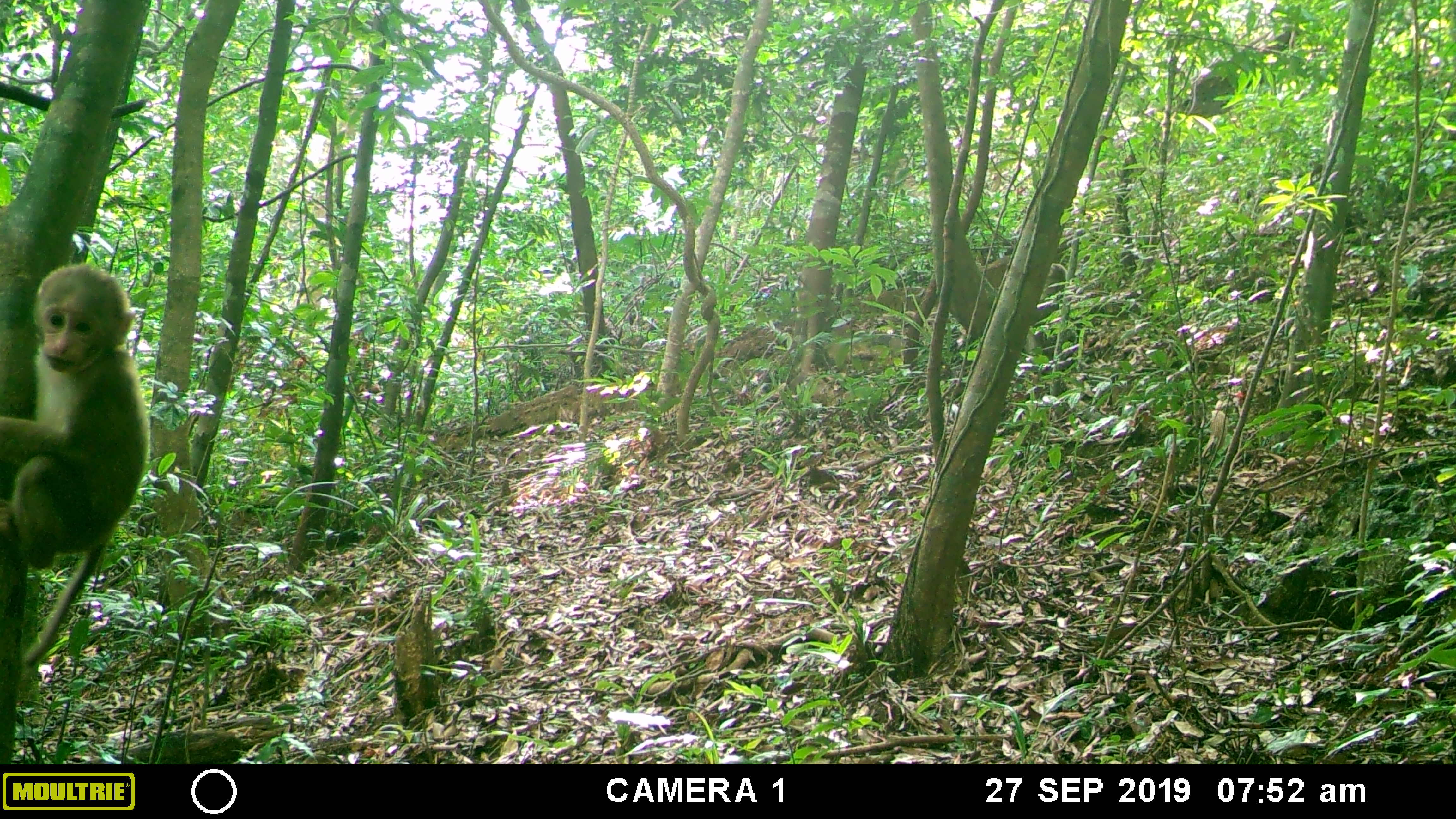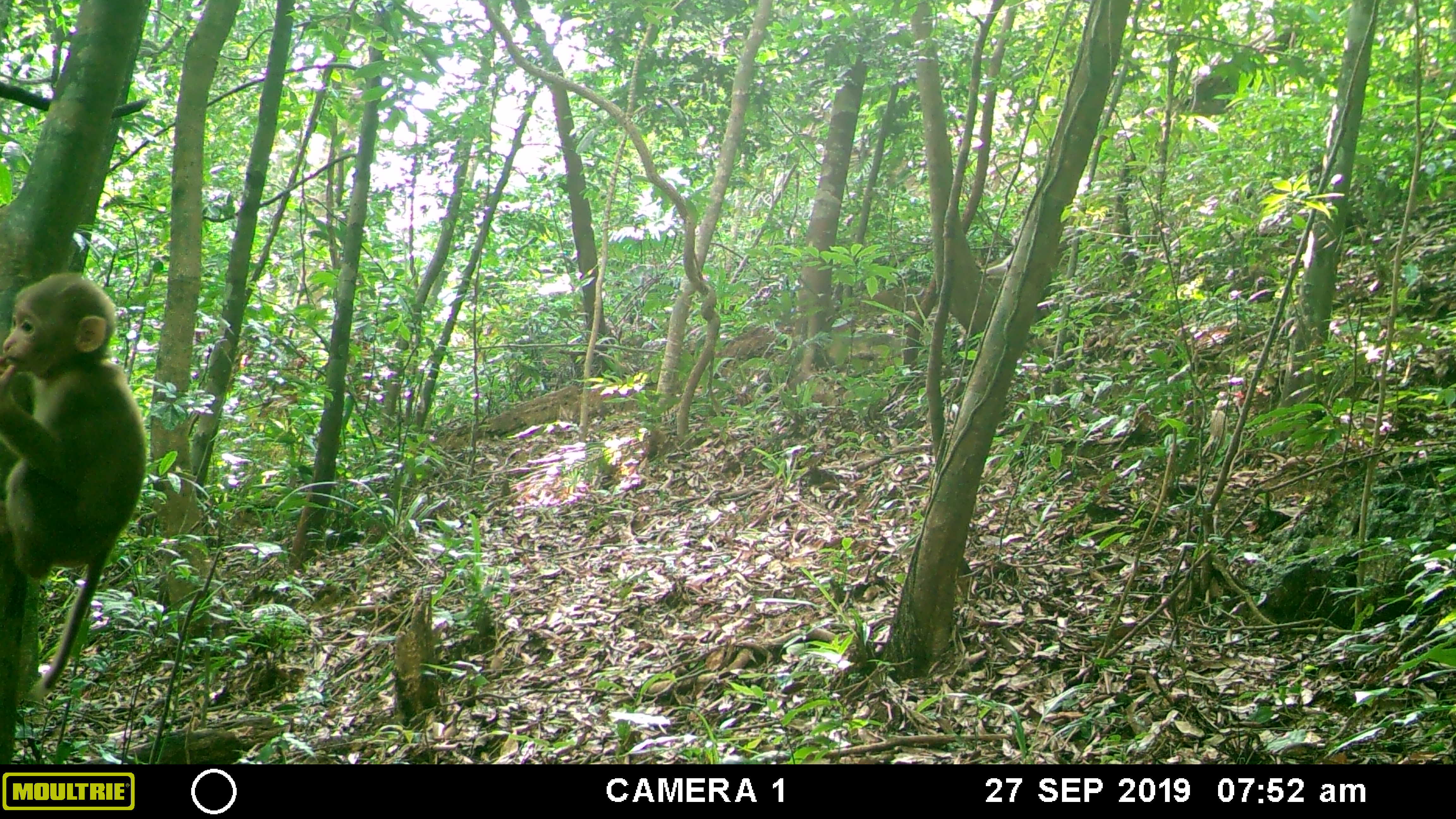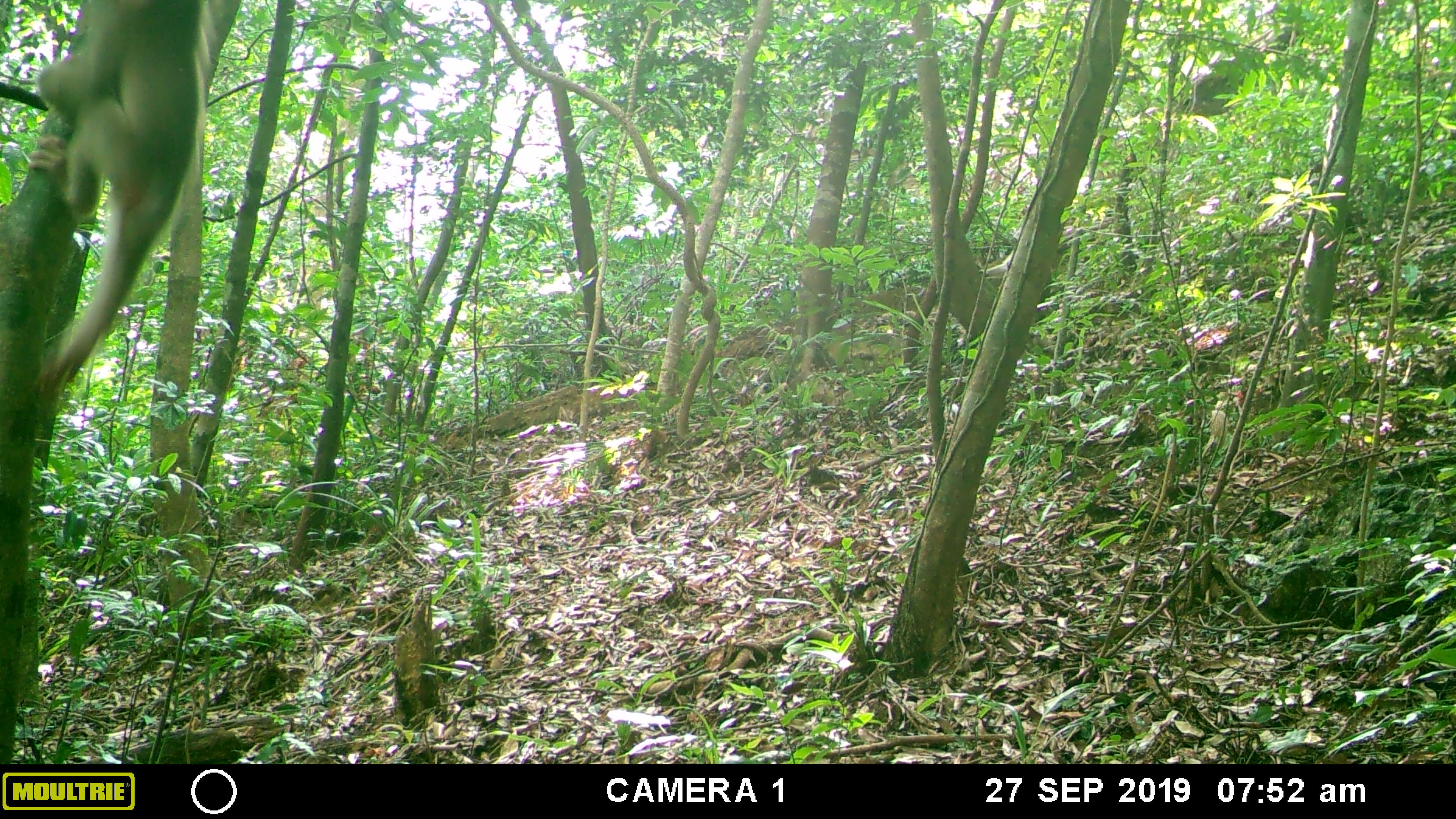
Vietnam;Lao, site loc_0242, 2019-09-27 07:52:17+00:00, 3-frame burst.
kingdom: Animalia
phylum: Chordata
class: Mammalia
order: Primates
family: Cercopithecidae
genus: Macaca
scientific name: Macaca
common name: macaques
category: assam or rhesus macaque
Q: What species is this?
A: Assam or rhesus macaque (macaques) (Macaca).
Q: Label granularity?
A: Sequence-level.